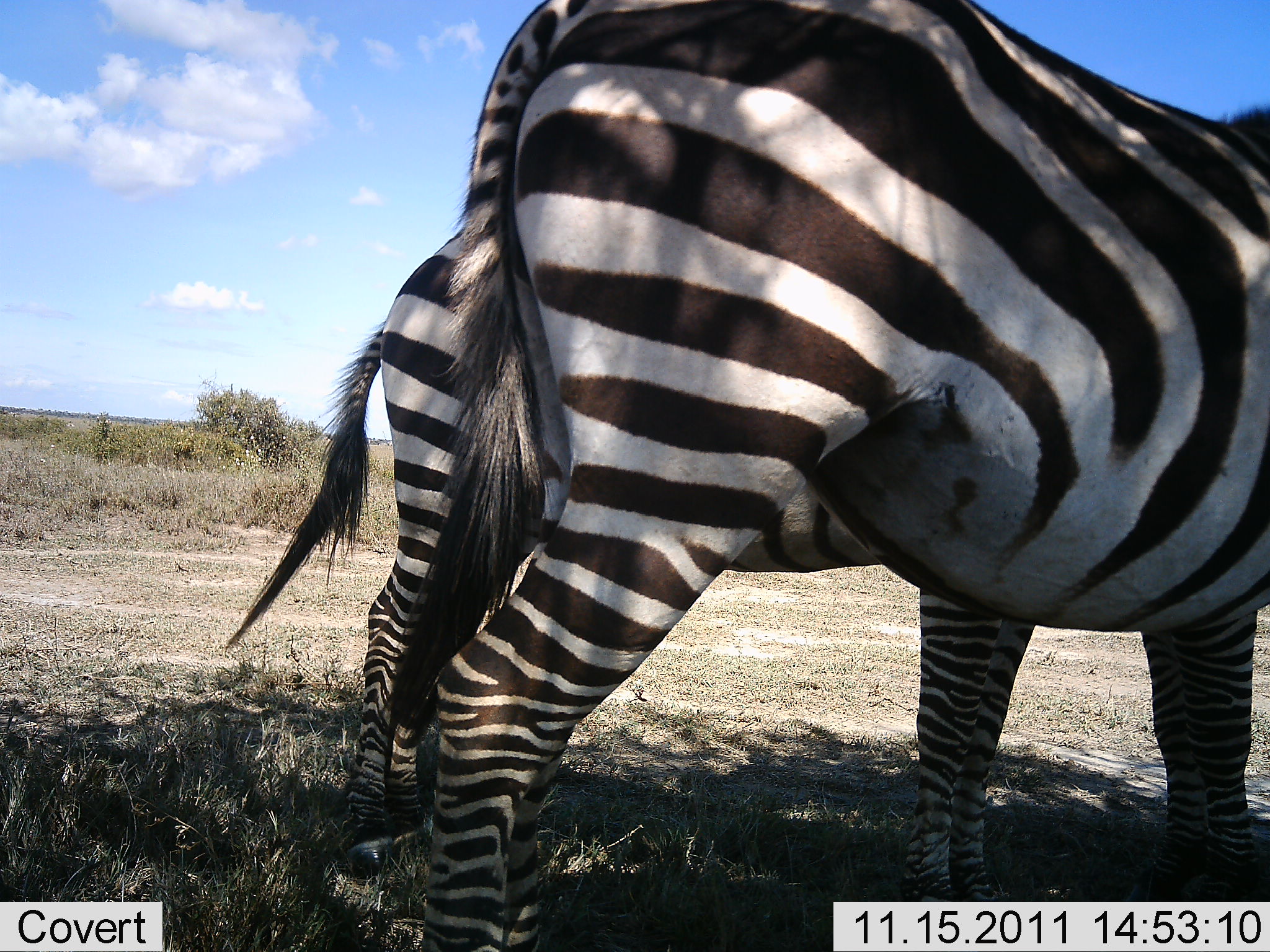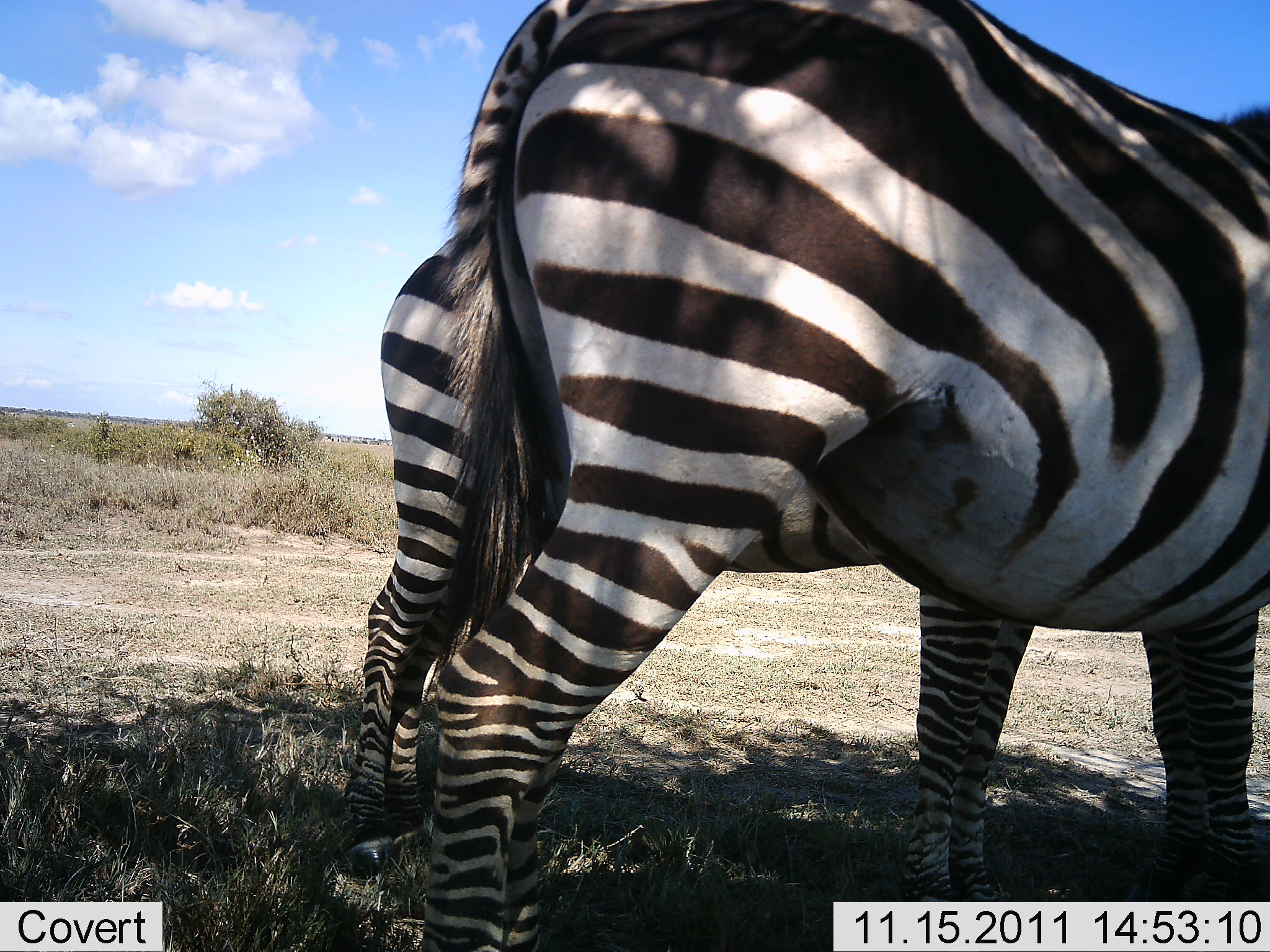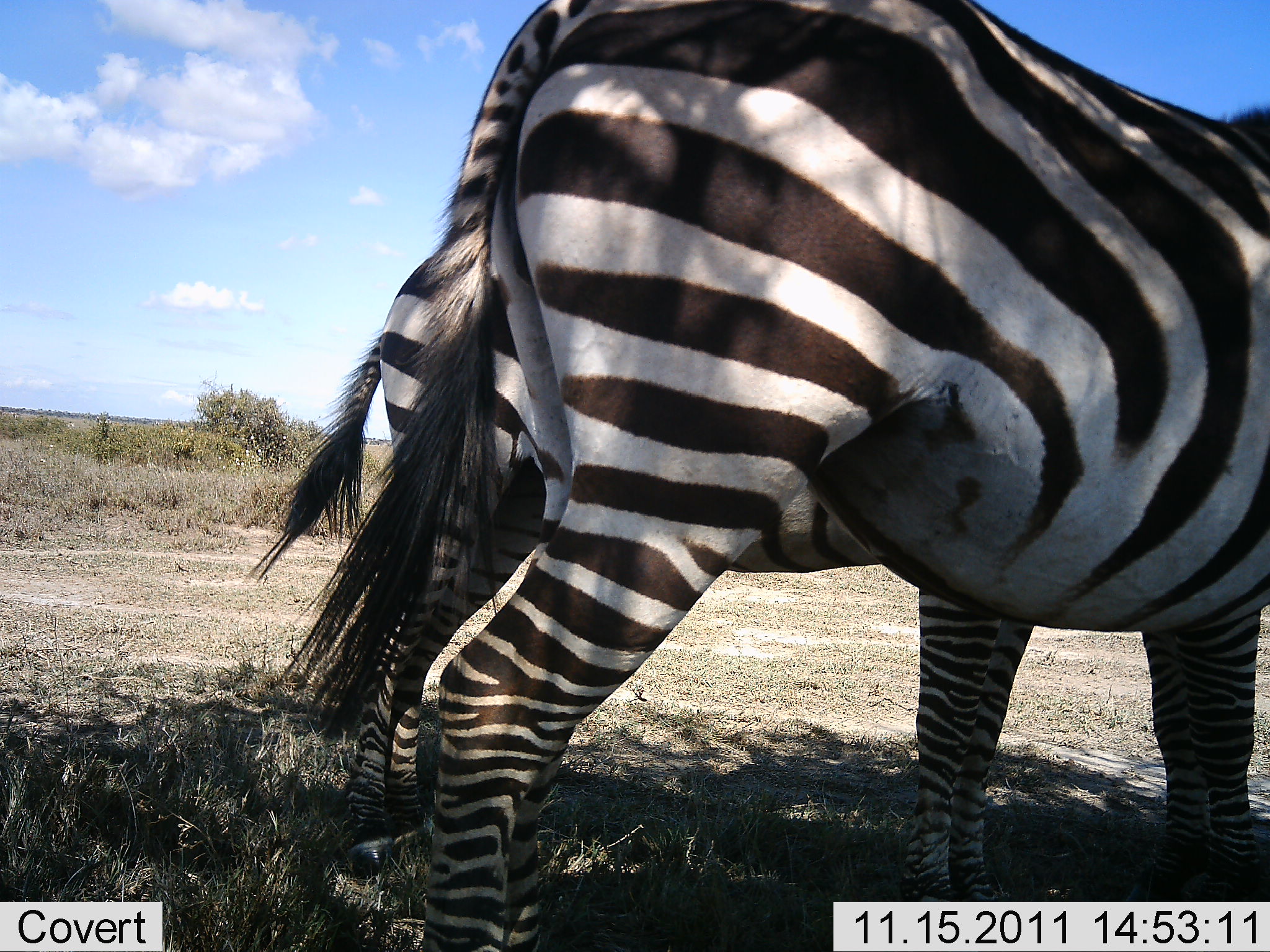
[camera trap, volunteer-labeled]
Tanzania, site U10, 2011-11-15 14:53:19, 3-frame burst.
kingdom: Animalia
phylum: Chordata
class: Mammalia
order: Perissodactyla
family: Equidae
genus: Equus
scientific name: Equus quagga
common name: plains zebra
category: zebra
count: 2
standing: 100%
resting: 0%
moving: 0%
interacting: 0%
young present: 0%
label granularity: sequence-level